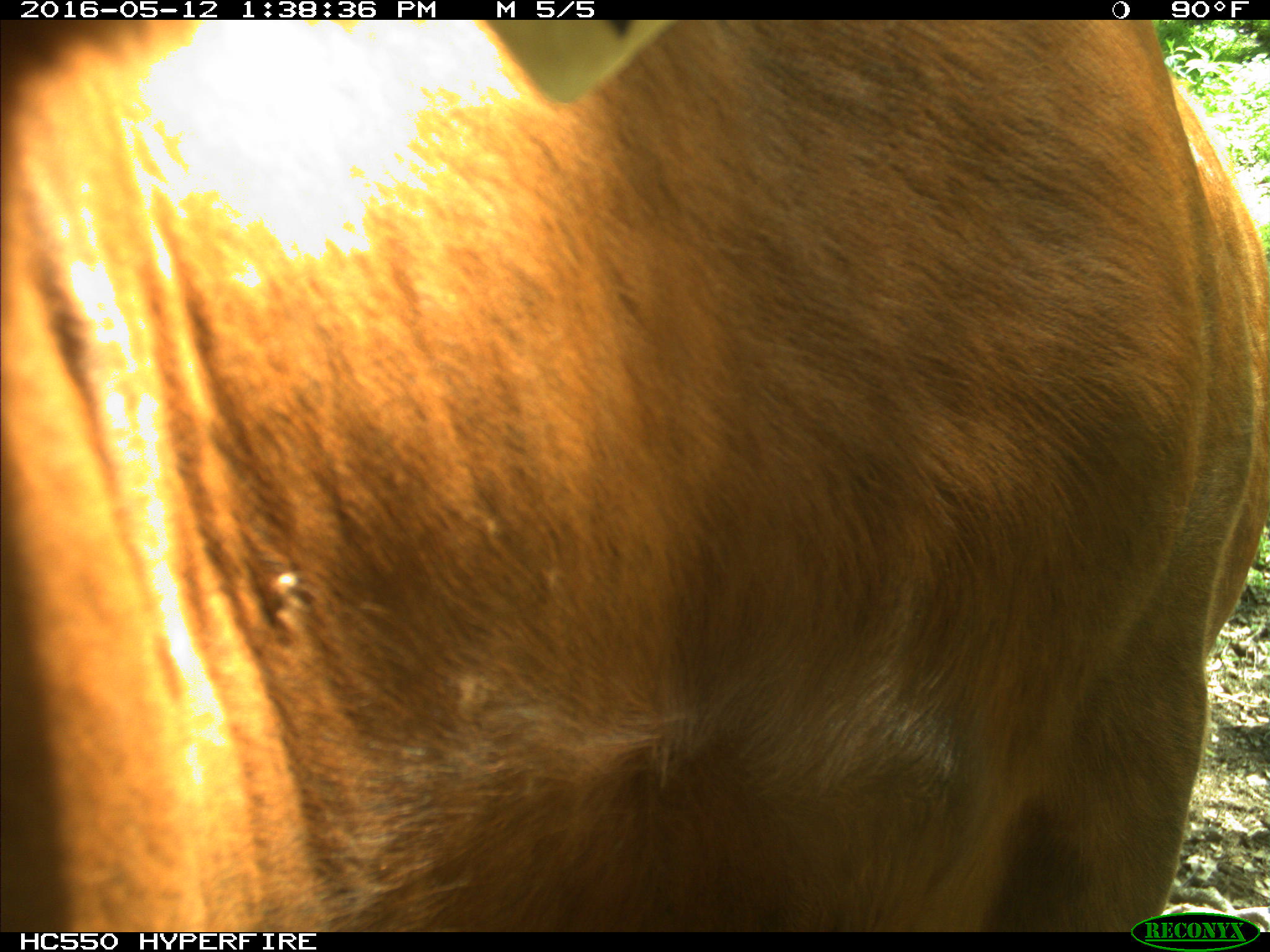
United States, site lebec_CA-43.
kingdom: Animalia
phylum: Chordata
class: Mammalia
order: Artiodactyla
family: Bovidae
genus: Bos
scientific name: Bos taurus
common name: domestic cow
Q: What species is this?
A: Bos taurus (domestic cow).